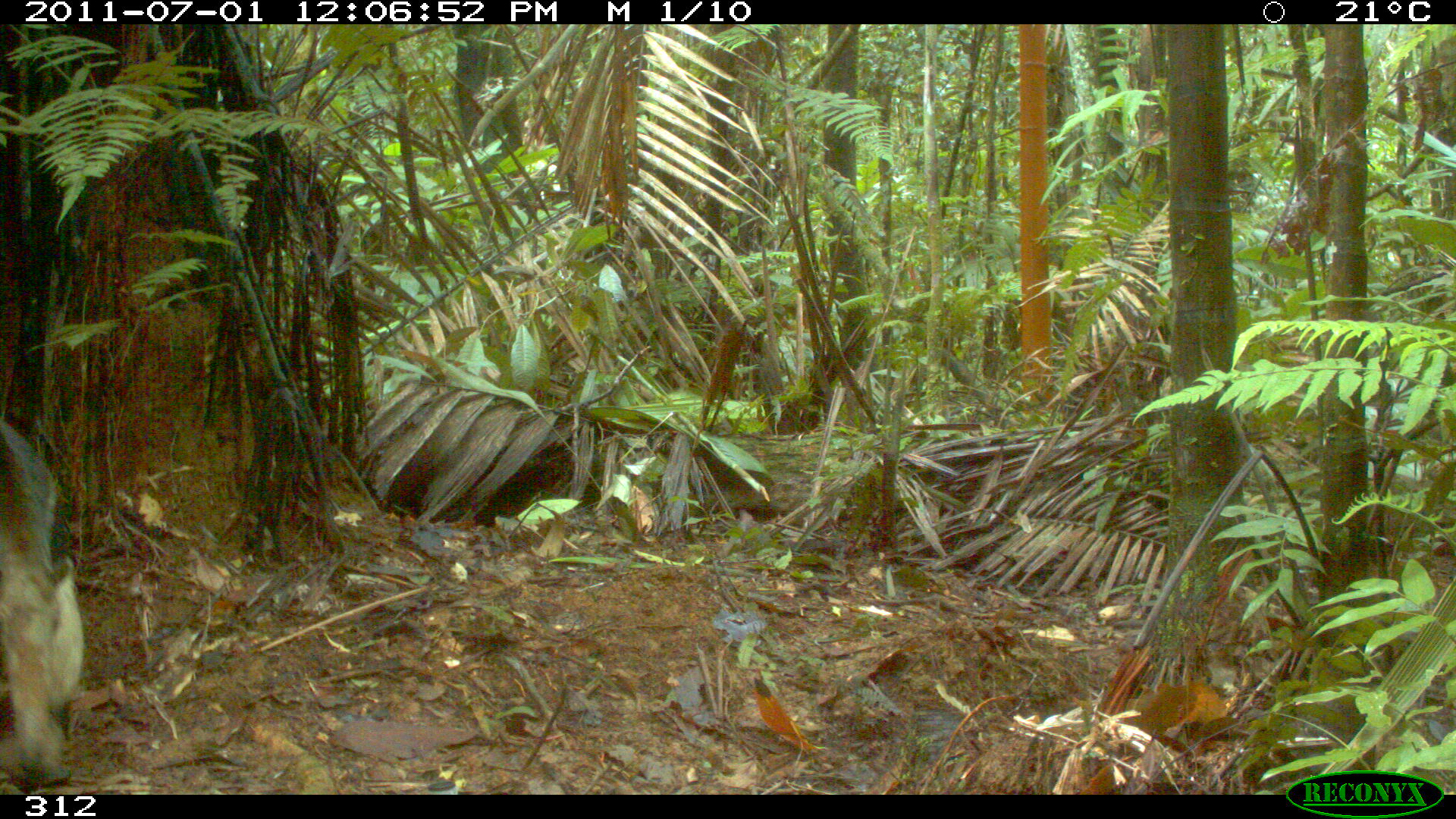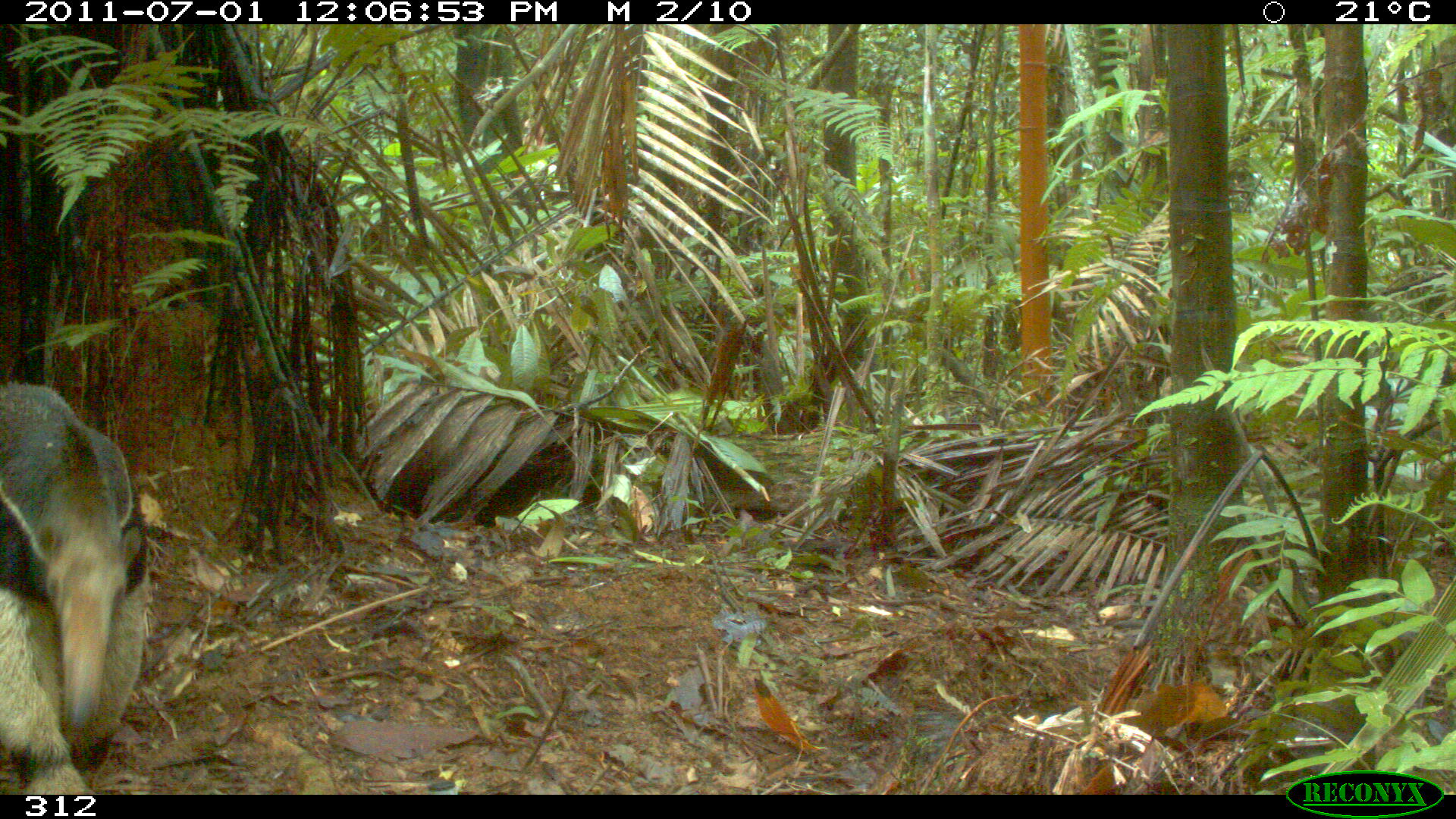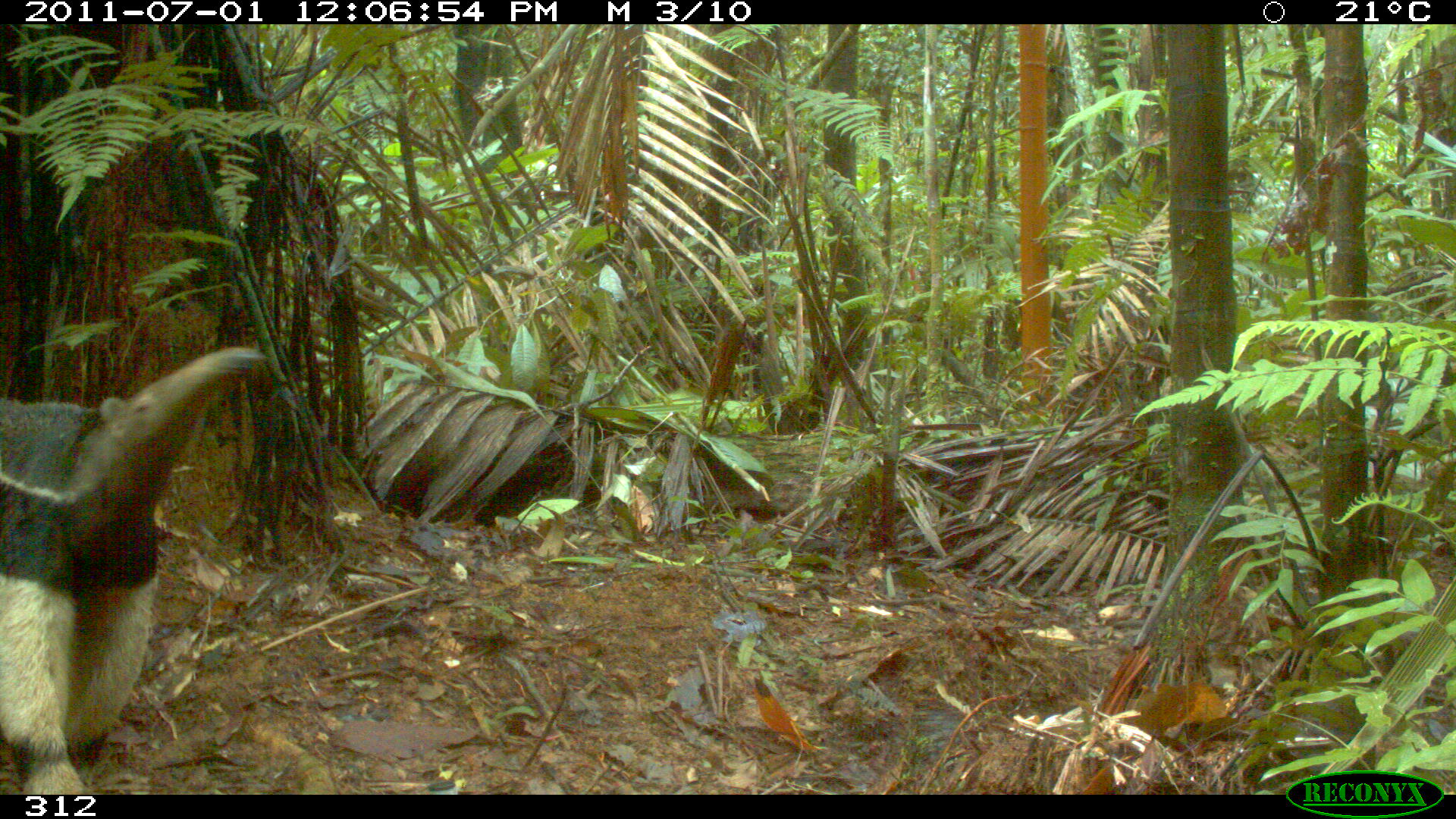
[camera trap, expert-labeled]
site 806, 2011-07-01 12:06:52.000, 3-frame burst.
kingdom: Animalia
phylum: Chordata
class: Mammalia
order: Pilosa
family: Myrmecophagidae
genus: Myrmecophaga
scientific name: Myrmecophaga tridactyla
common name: giant anteater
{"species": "Myrmecophaga tridactyla (giant anteater)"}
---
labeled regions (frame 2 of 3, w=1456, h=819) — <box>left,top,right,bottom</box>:
myrmecophaga tridactyla: <box>0,376,154,794</box>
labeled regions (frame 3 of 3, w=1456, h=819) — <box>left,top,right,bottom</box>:
myrmecophaga tridactyla: <box>0,342,270,790</box>